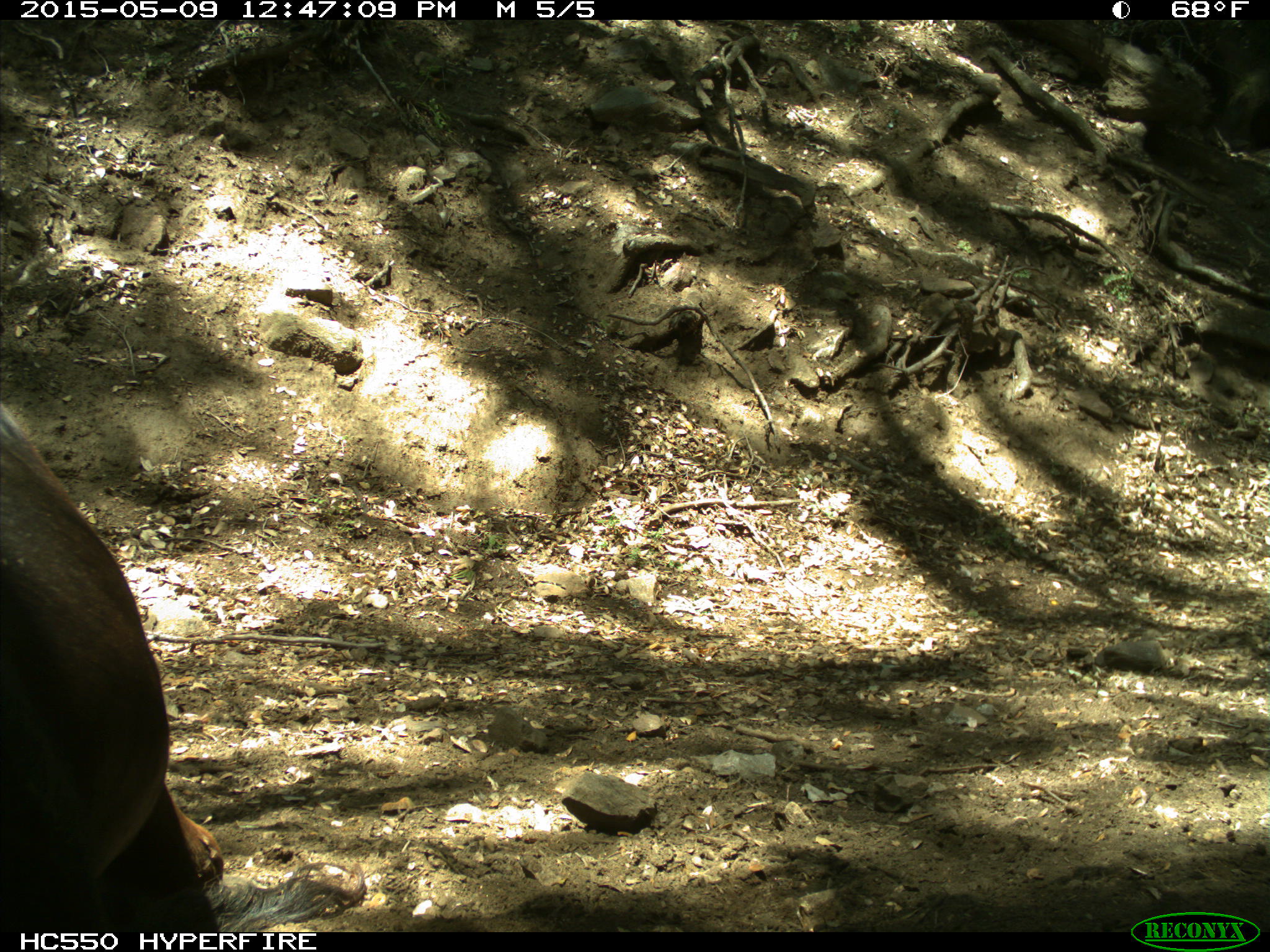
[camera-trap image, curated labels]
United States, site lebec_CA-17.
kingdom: Animalia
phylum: Chordata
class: Mammalia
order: Artiodactyla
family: Bovidae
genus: Bos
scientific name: Bos taurus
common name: domestic cow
Bos taurus (domestic cow).